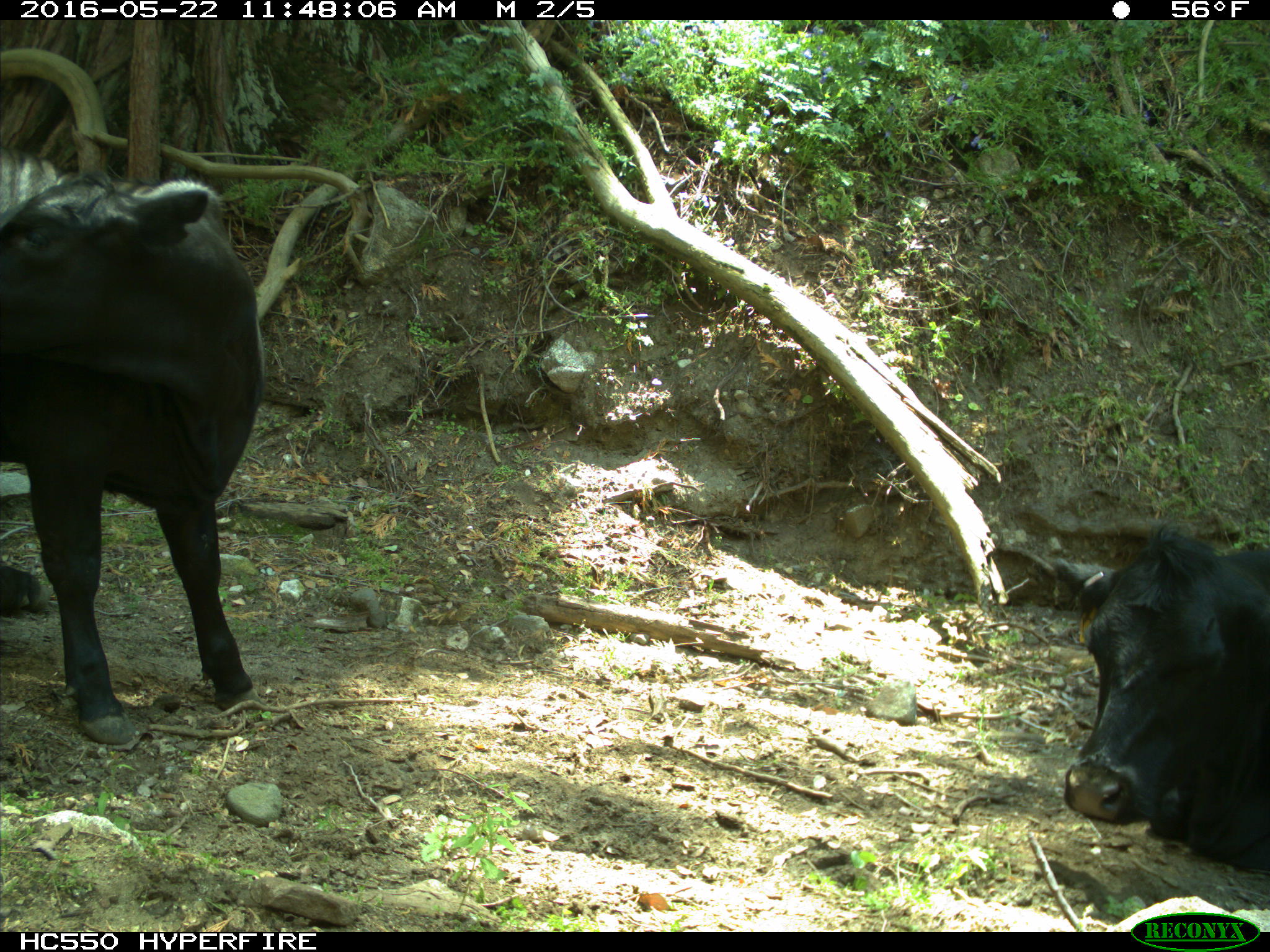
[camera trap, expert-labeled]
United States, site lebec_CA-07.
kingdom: Animalia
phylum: Chordata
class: Mammalia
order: Artiodactyla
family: Bovidae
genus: Bos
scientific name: Bos taurus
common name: domestic cow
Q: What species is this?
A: Bos taurus (domestic cow).